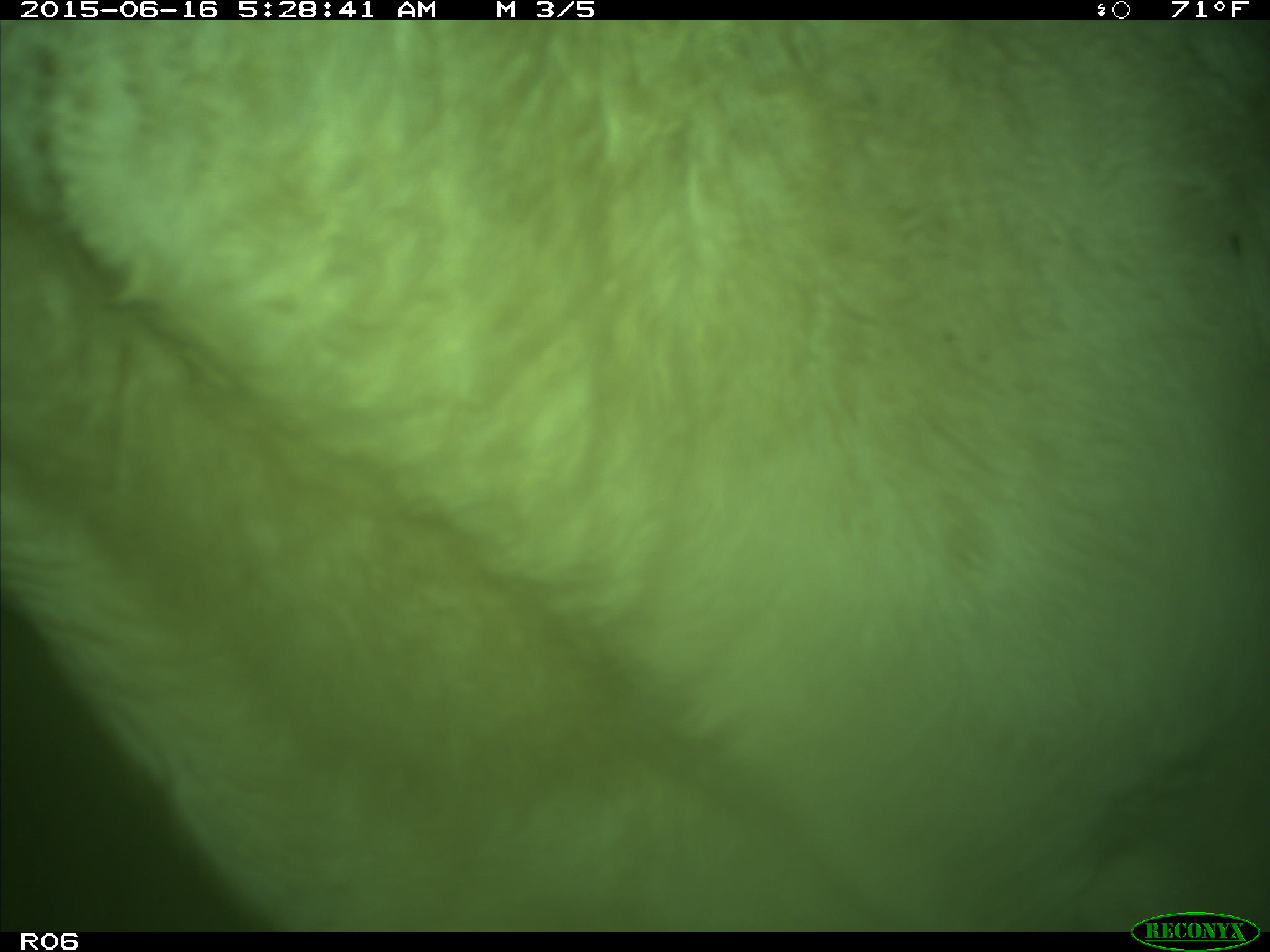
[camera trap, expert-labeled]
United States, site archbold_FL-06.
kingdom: Animalia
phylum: Chordata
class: Mammalia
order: Artiodactyla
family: Bovidae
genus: Bos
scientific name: Bos taurus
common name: domestic cow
Bos taurus (domestic cow).